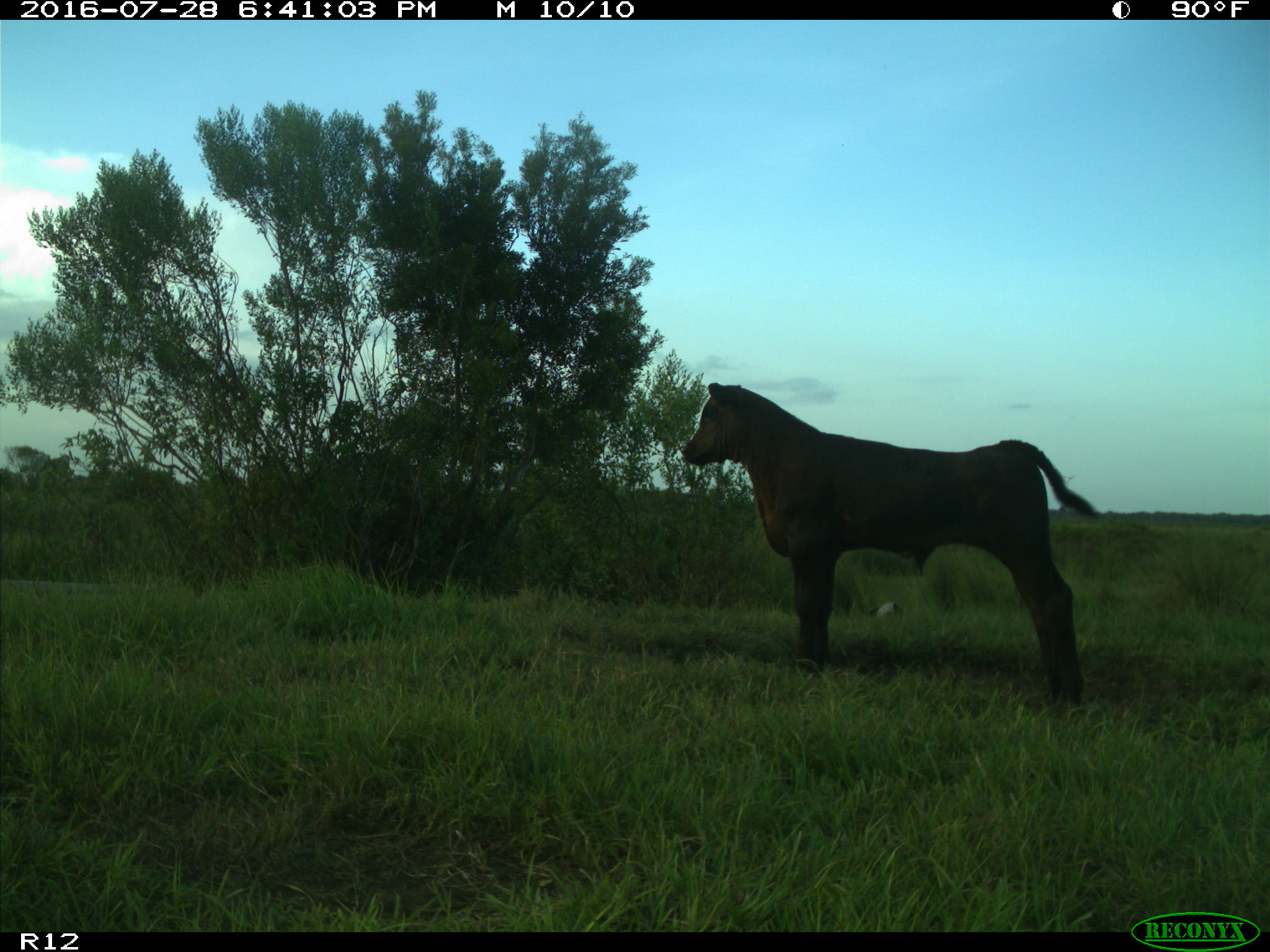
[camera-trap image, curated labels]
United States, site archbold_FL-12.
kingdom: Animalia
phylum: Chordata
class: Mammalia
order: Artiodactyla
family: Bovidae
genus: Bos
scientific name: Bos taurus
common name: domestic cow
Bos taurus (domestic cow).